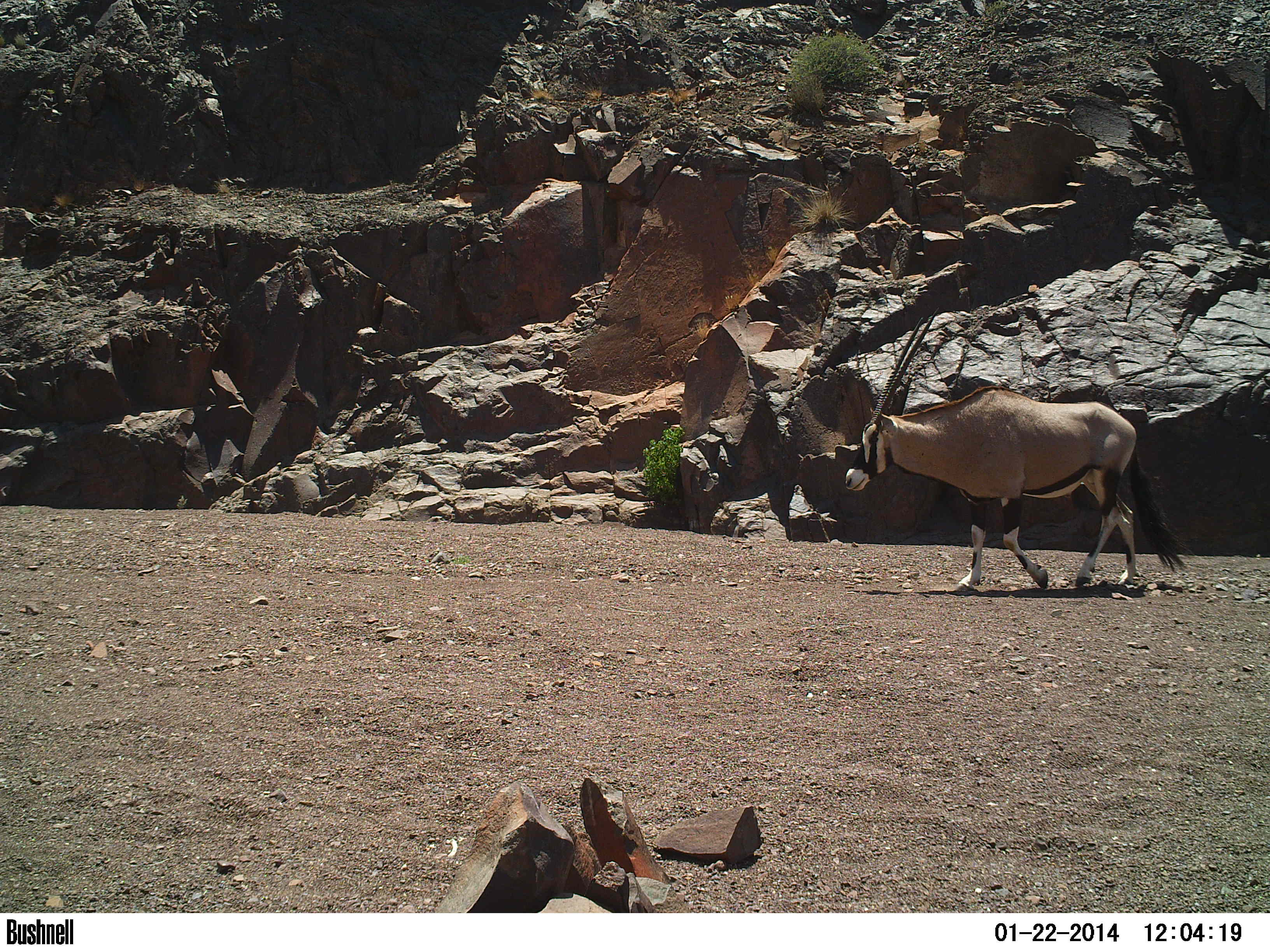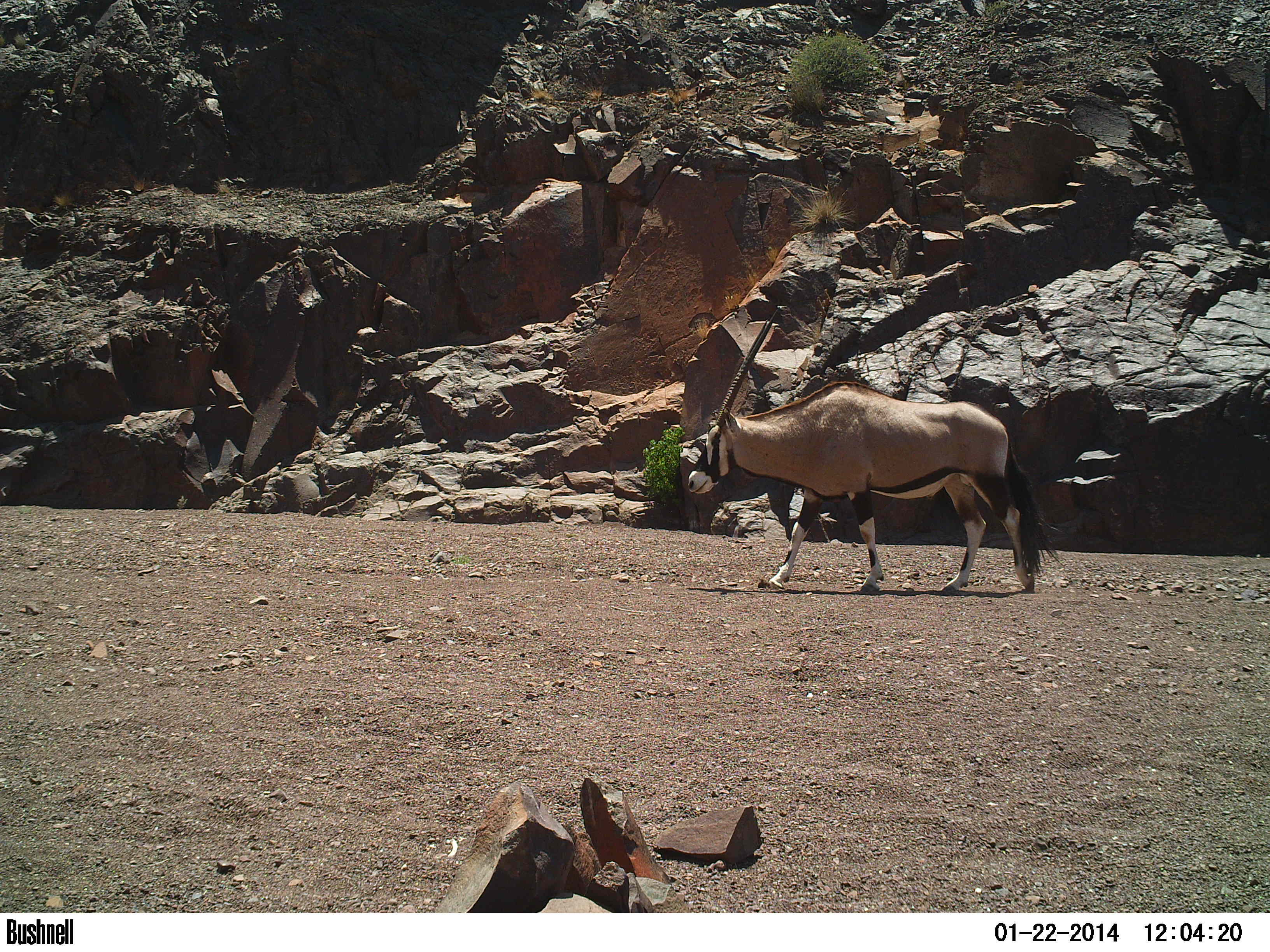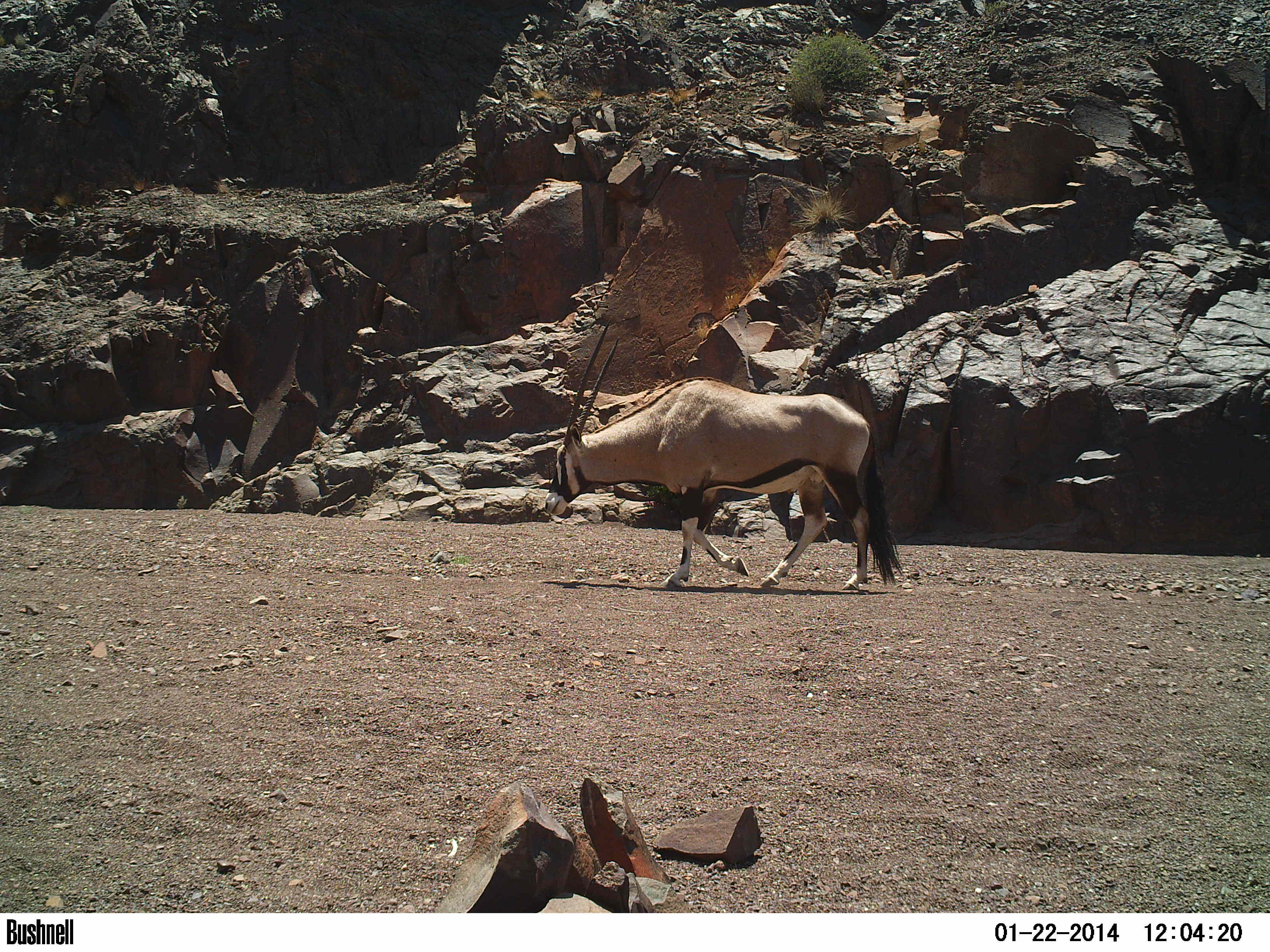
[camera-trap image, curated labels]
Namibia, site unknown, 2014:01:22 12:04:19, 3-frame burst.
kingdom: Animalia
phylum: Chordata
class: Mammalia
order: Artiodactyla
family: Bovidae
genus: Oryx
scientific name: Oryx gazella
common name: gemsbok